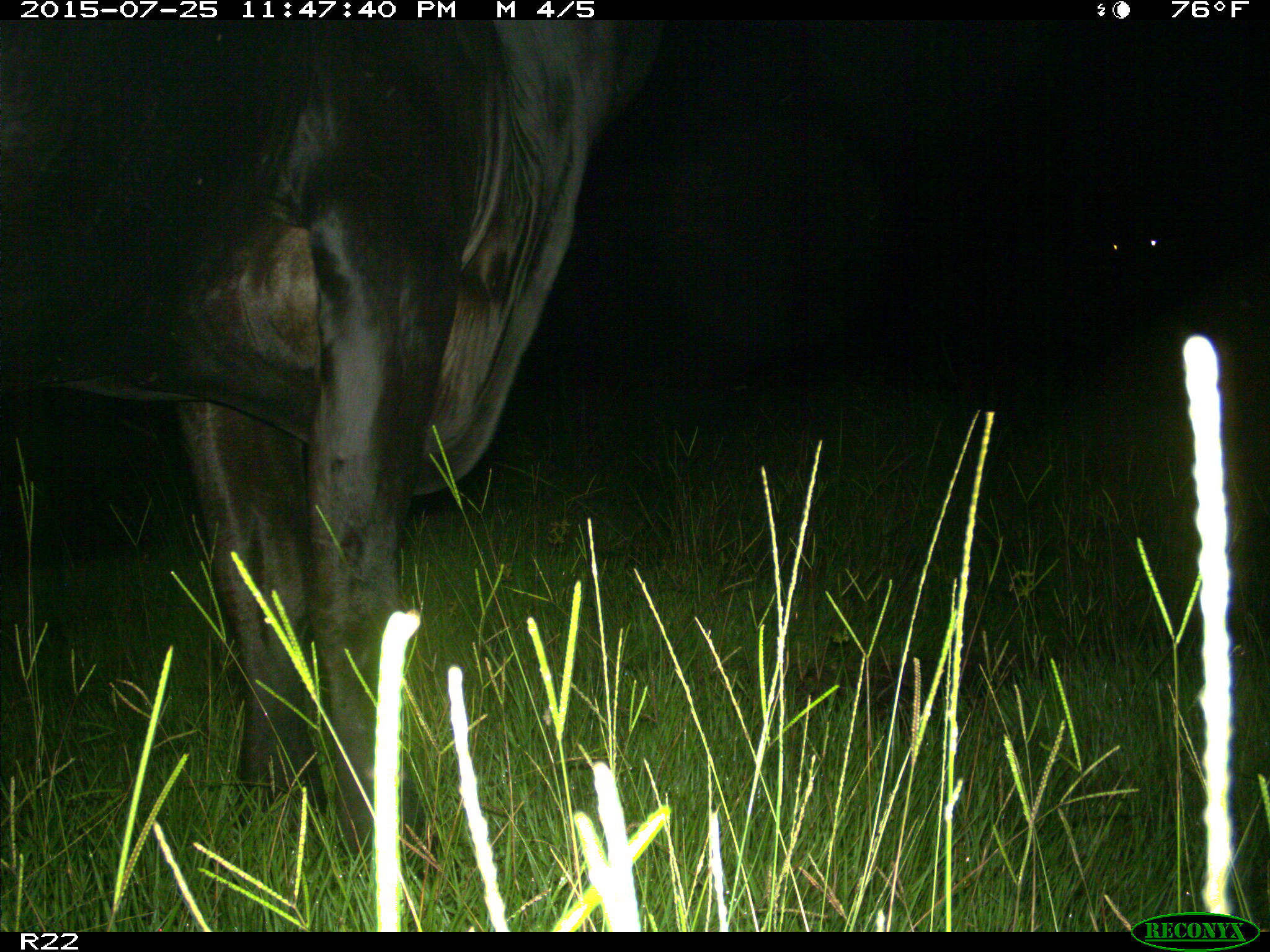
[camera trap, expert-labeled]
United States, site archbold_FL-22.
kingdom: Animalia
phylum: Chordata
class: Mammalia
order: Artiodactyla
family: Bovidae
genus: Bos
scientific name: Bos taurus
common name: domestic cow